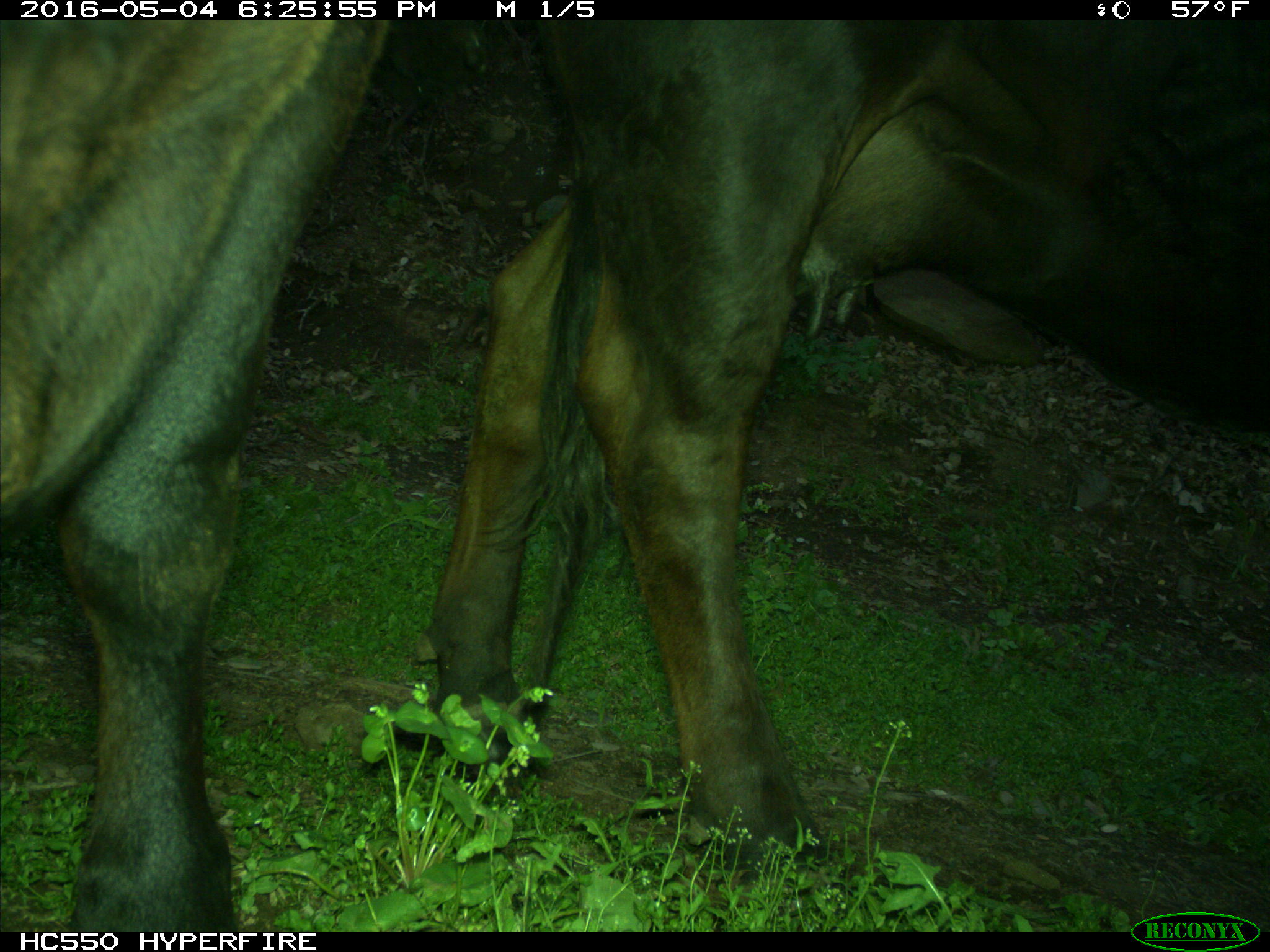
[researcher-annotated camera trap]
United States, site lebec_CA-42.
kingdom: Animalia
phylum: Chordata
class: Mammalia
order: Artiodactyla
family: Bovidae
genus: Bos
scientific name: Bos taurus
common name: domestic cow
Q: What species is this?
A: Bos taurus (domestic cow).